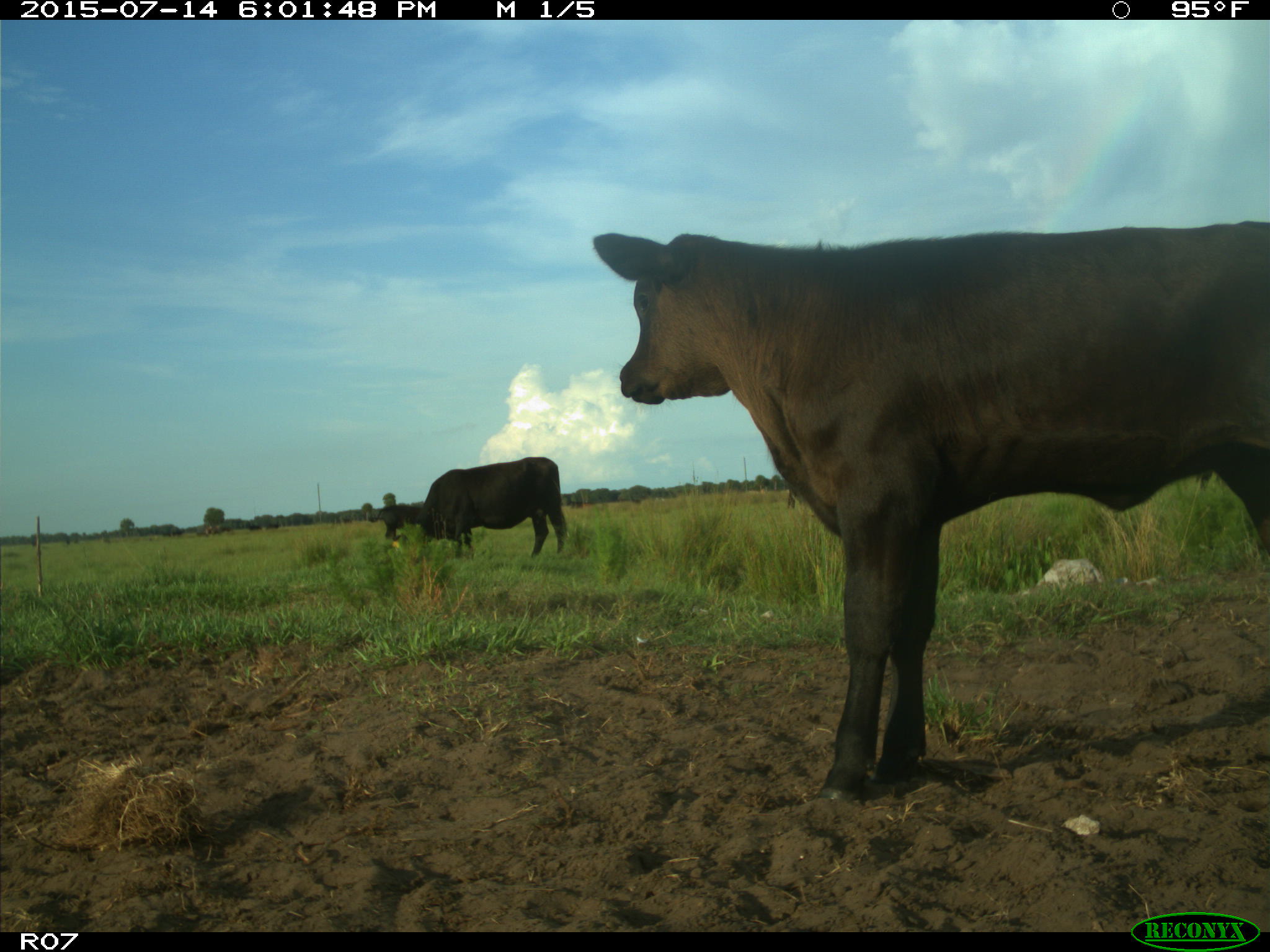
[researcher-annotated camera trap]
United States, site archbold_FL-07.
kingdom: Animalia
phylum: Chordata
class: Mammalia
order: Artiodactyla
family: Bovidae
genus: Bos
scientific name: Bos taurus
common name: domestic cow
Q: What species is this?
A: Bos taurus (domestic cow).